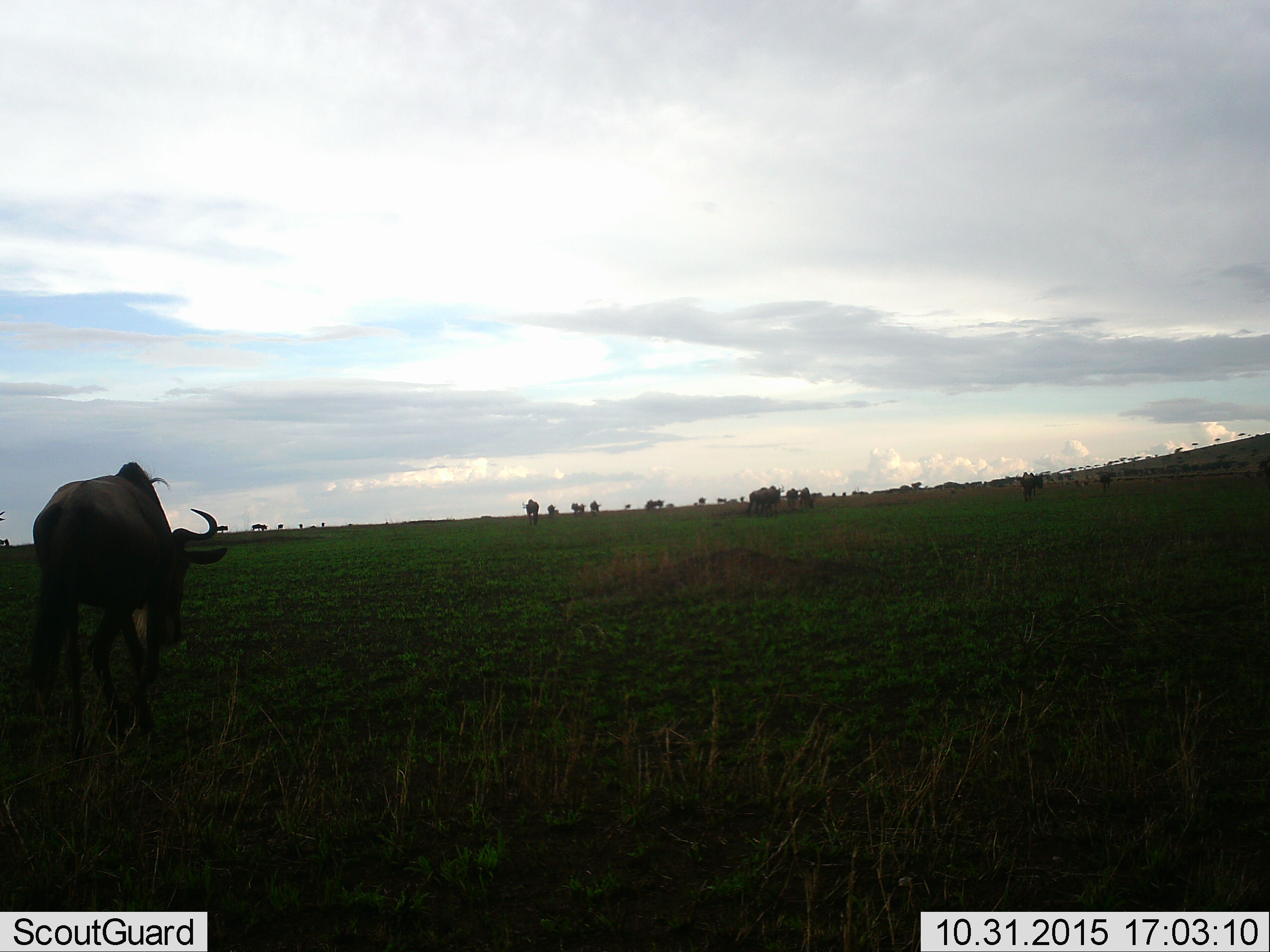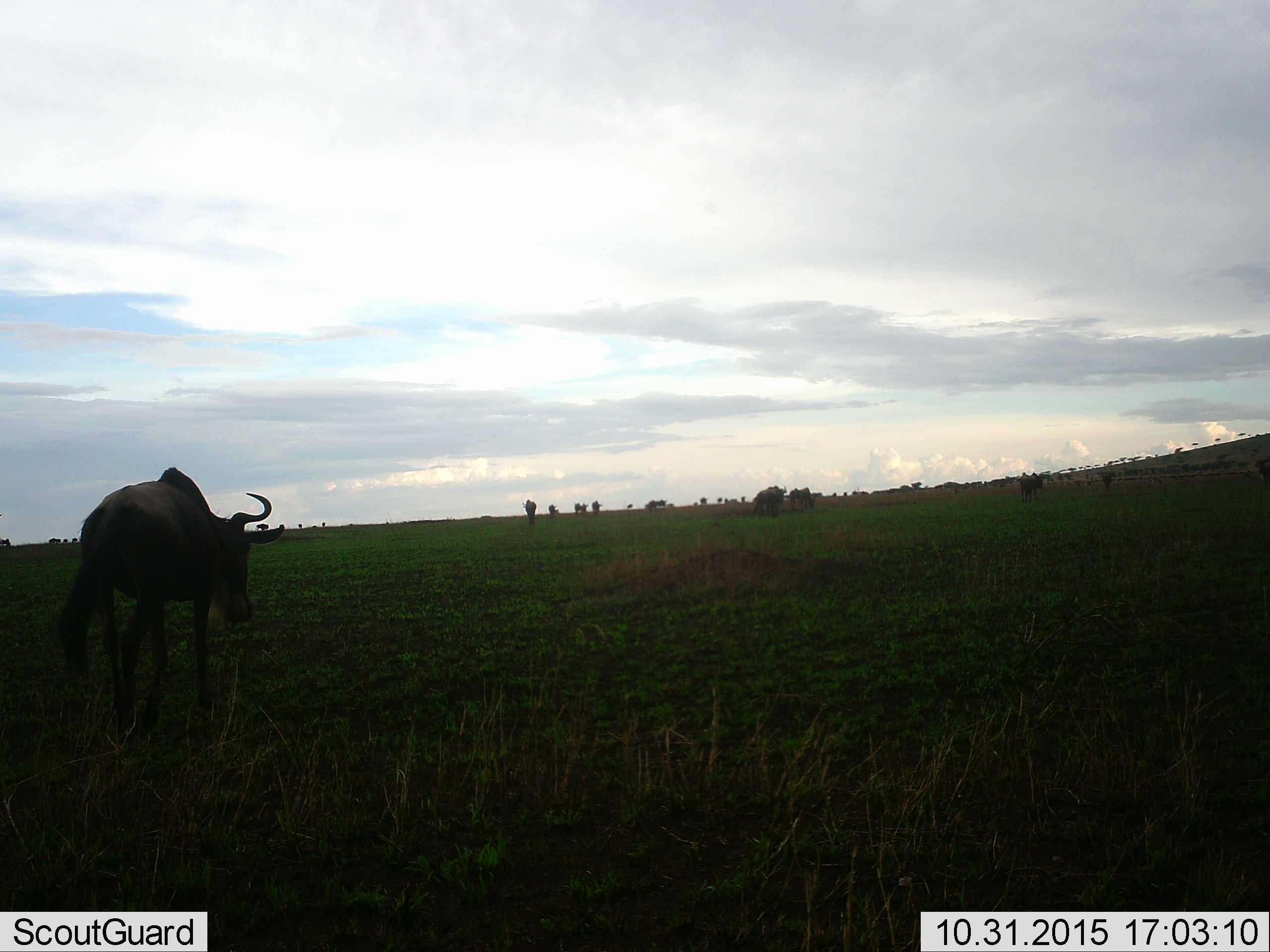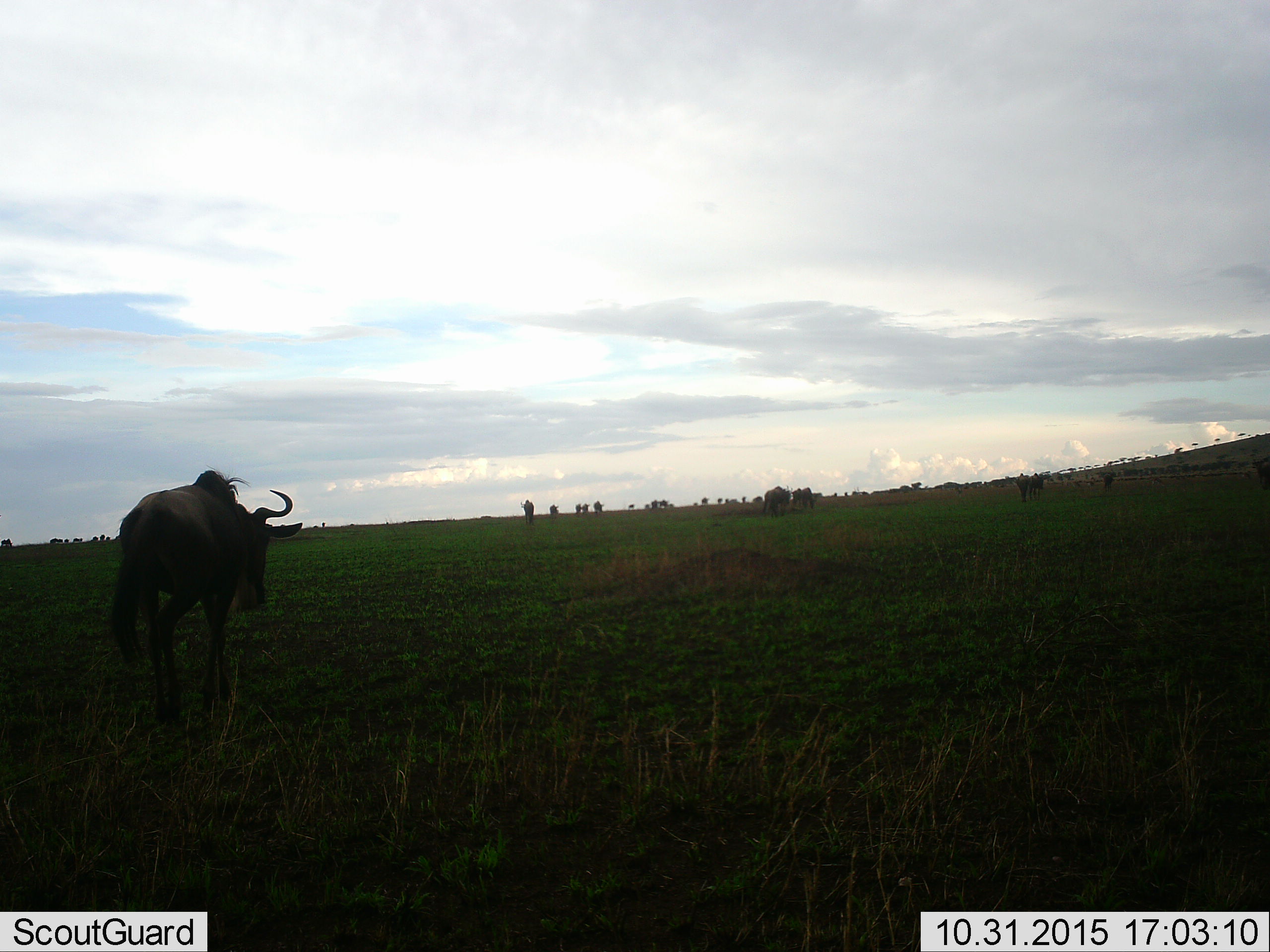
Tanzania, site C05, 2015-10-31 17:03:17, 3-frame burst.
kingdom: Animalia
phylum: Chordata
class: Mammalia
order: Artiodactyla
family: Bovidae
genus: Connochaetes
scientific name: Connochaetes taurinus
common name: blue wildebeest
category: wildebeest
Wildebeest (blue wildebeest) (Connochaetes taurinus), count 11-50. Behavior (volunteer vote fractions): standing 35%, resting 12%, moving 100%, interacting 6%. Young present (vote fraction): 12%. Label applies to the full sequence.